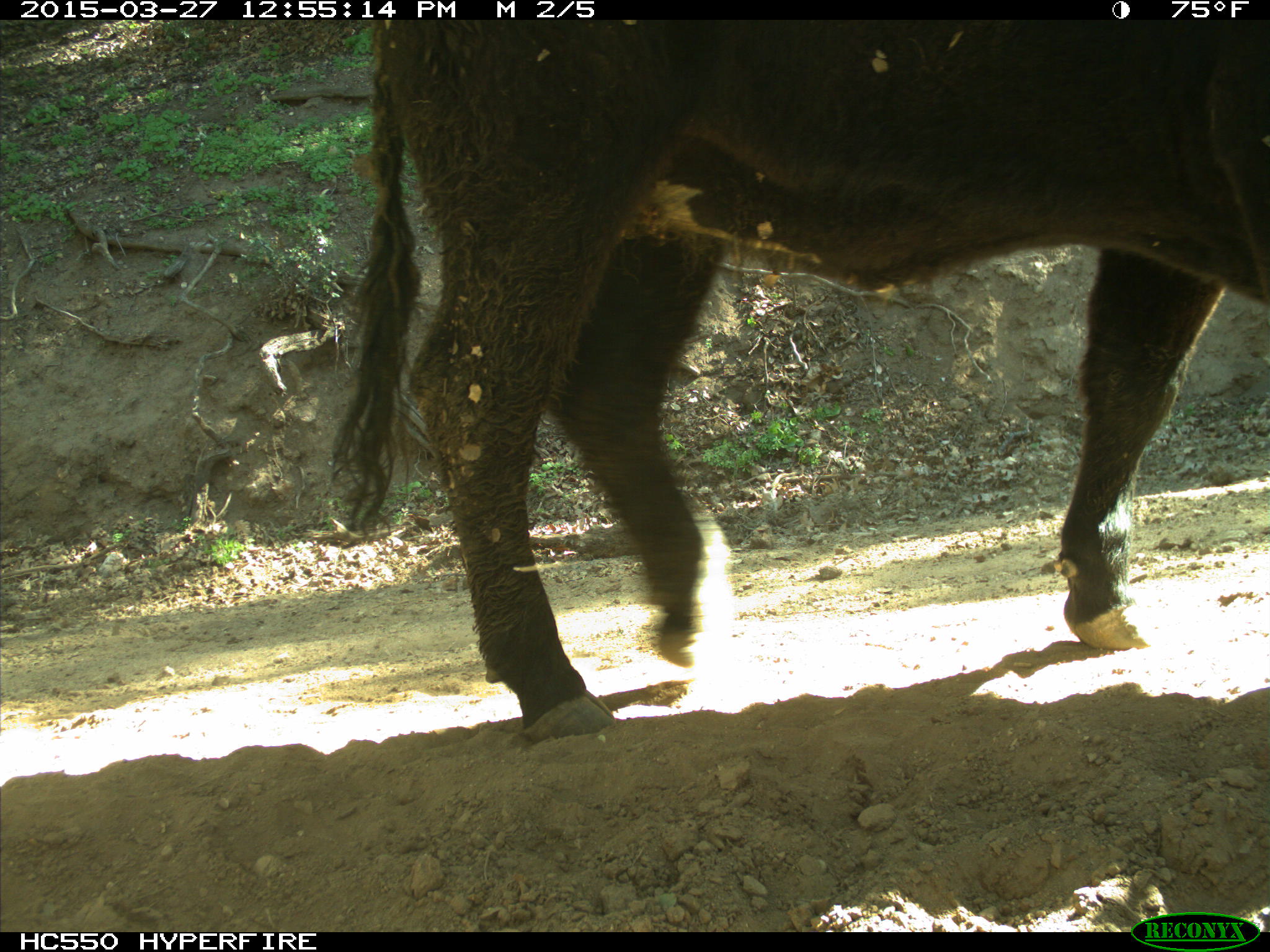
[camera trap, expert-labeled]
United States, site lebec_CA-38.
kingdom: Animalia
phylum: Chordata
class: Mammalia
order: Artiodactyla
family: Bovidae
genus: Bos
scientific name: Bos taurus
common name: domestic cow